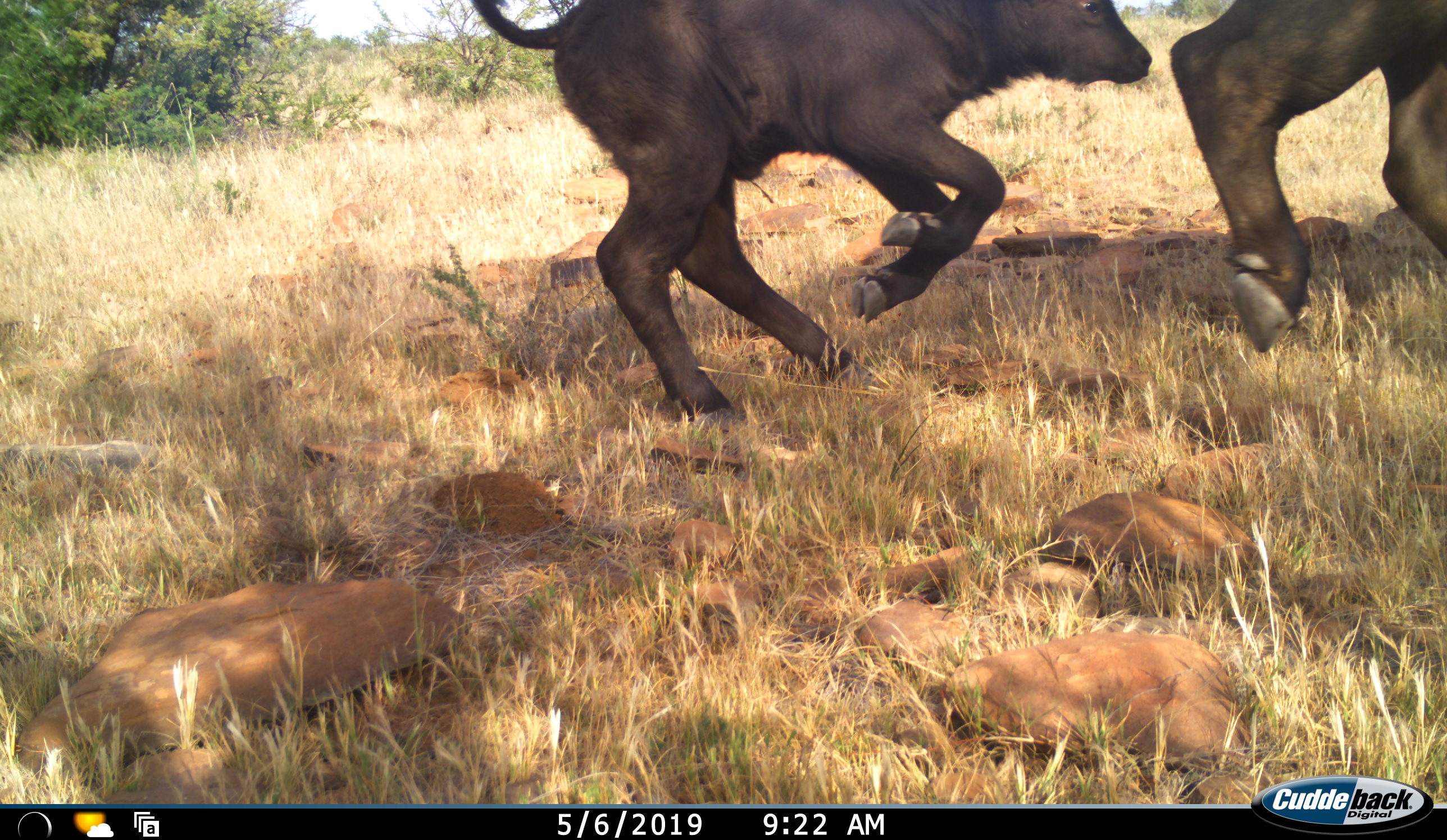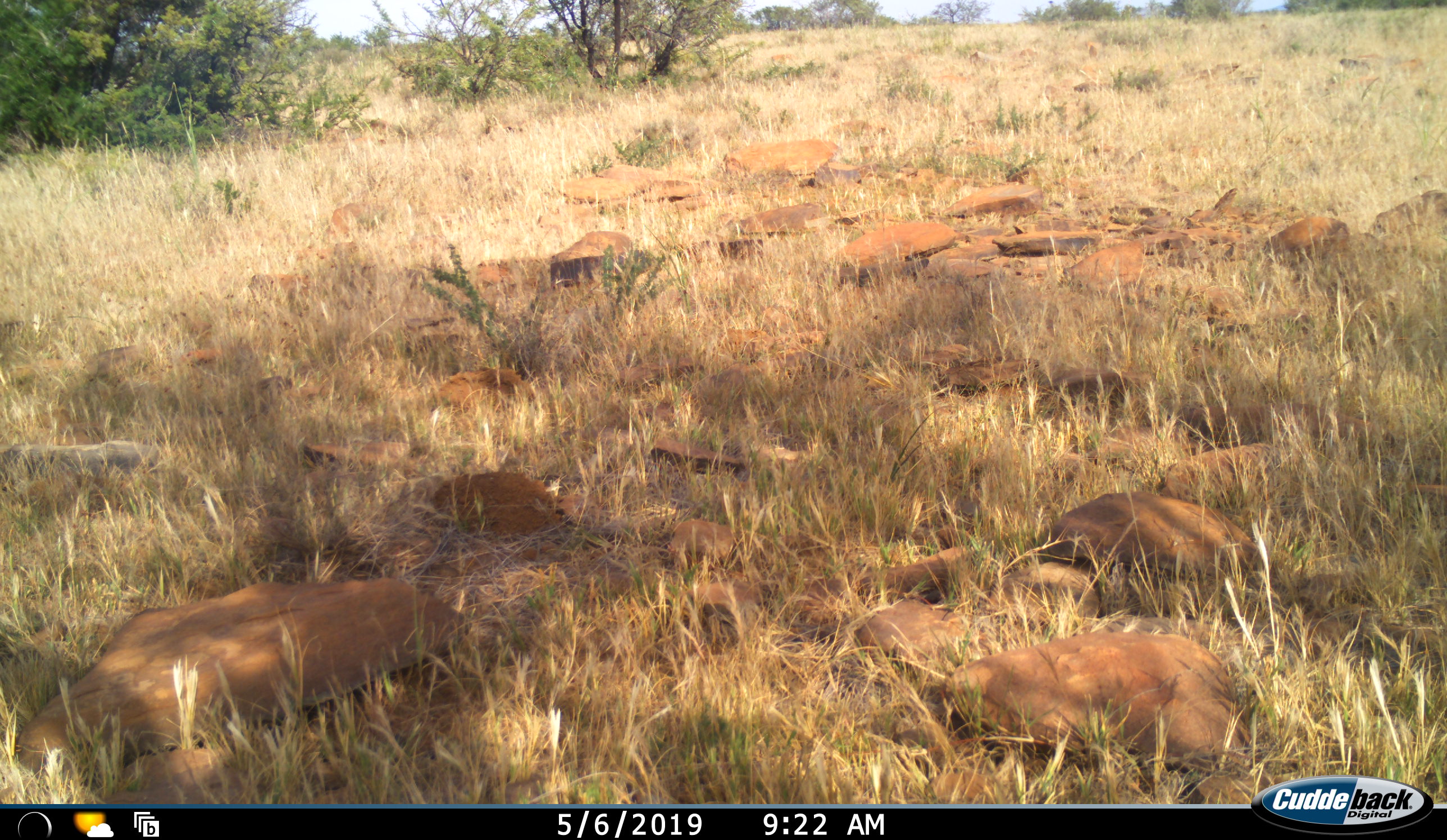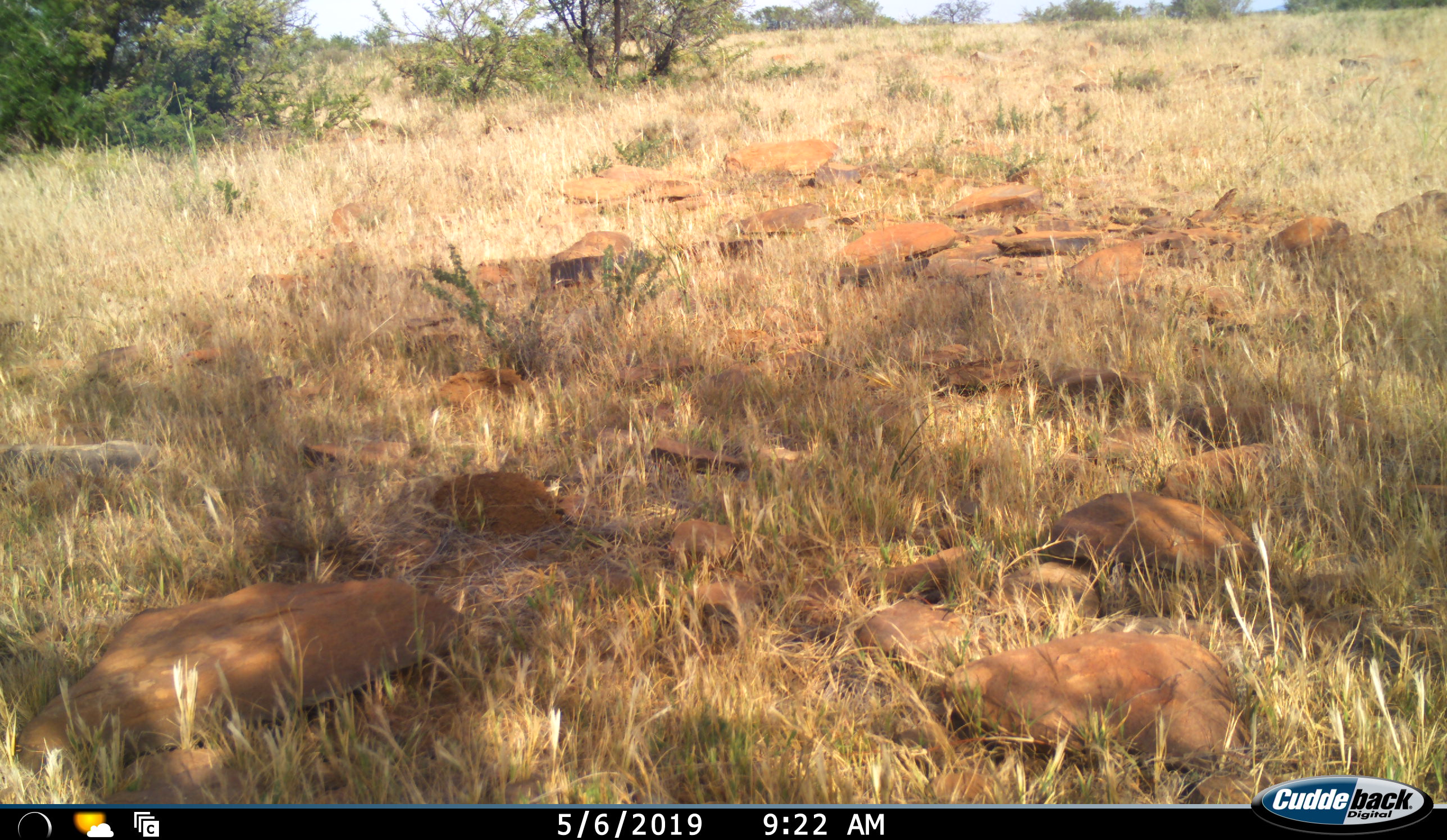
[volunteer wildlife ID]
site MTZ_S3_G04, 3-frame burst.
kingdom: Animalia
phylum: Chordata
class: Mammalia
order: Artiodactyla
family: Bovidae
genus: Syncerus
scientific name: Syncerus caffer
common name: african buffalo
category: buffalo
Buffalo (african buffalo) (Syncerus caffer), count 2. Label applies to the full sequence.